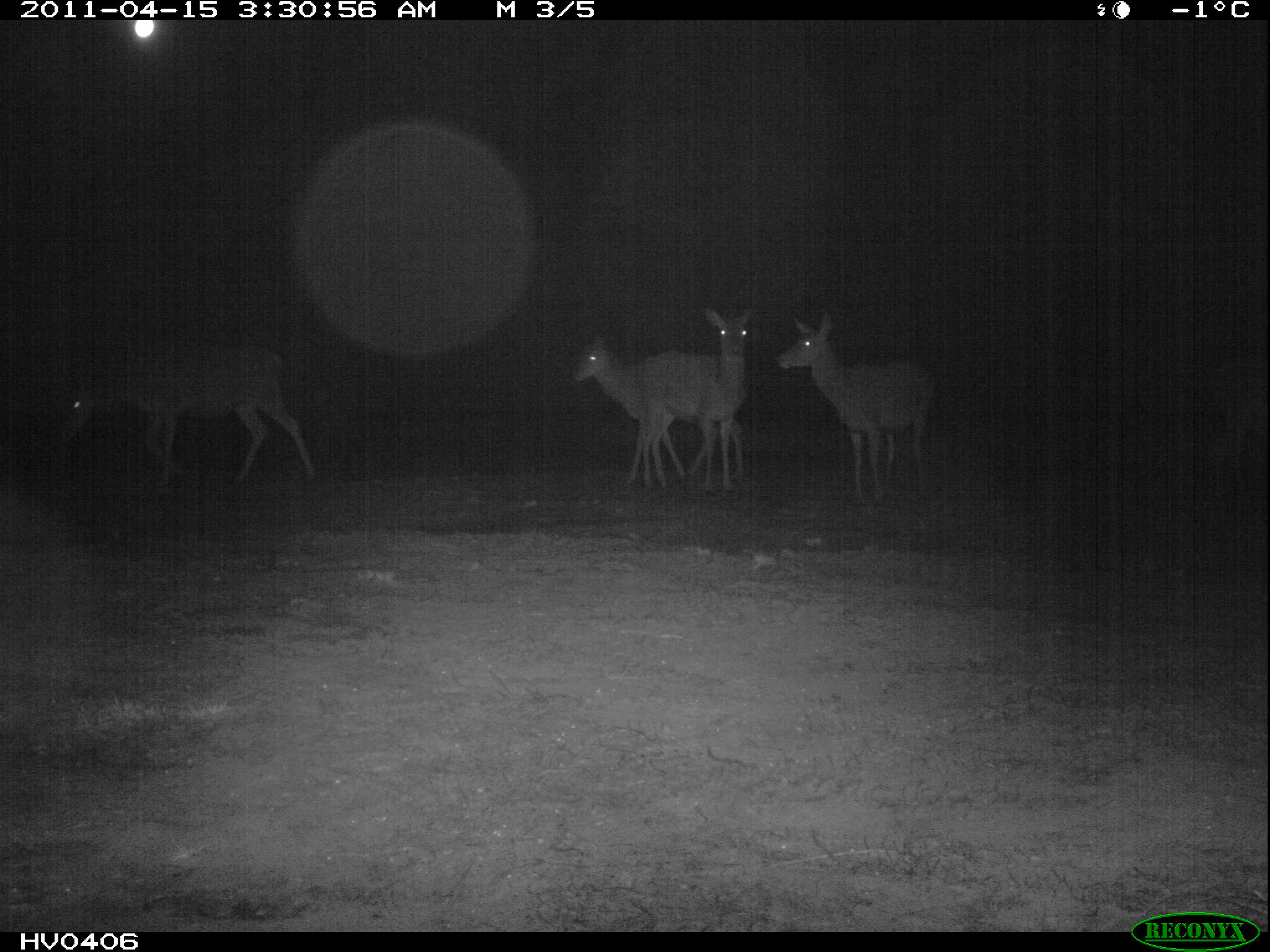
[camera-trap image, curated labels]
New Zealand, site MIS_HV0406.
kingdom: Animalia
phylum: Chordata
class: Mammalia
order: Artiodactyla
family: Cervidae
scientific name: Cervidae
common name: deer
Deer (Cervidae).